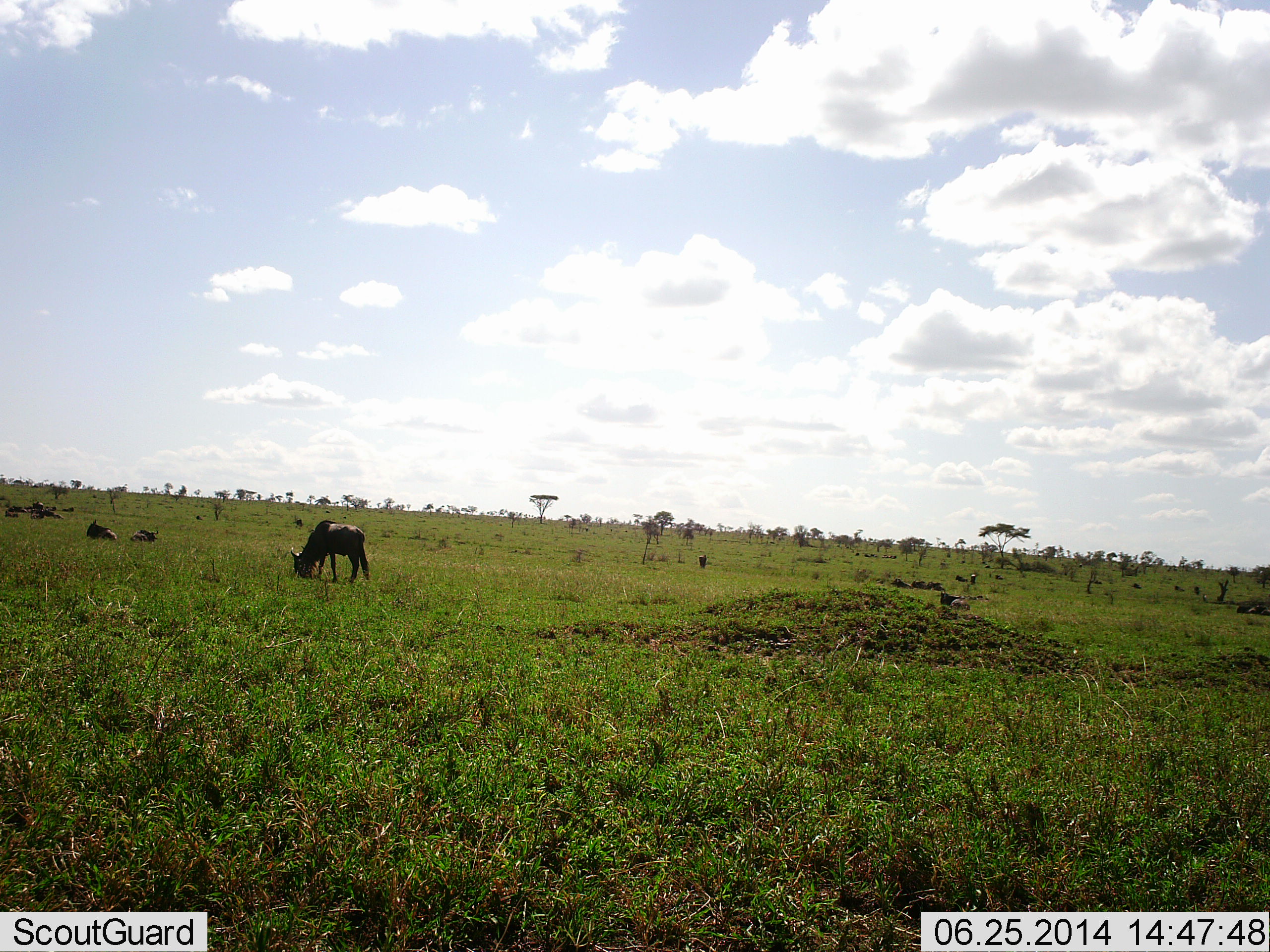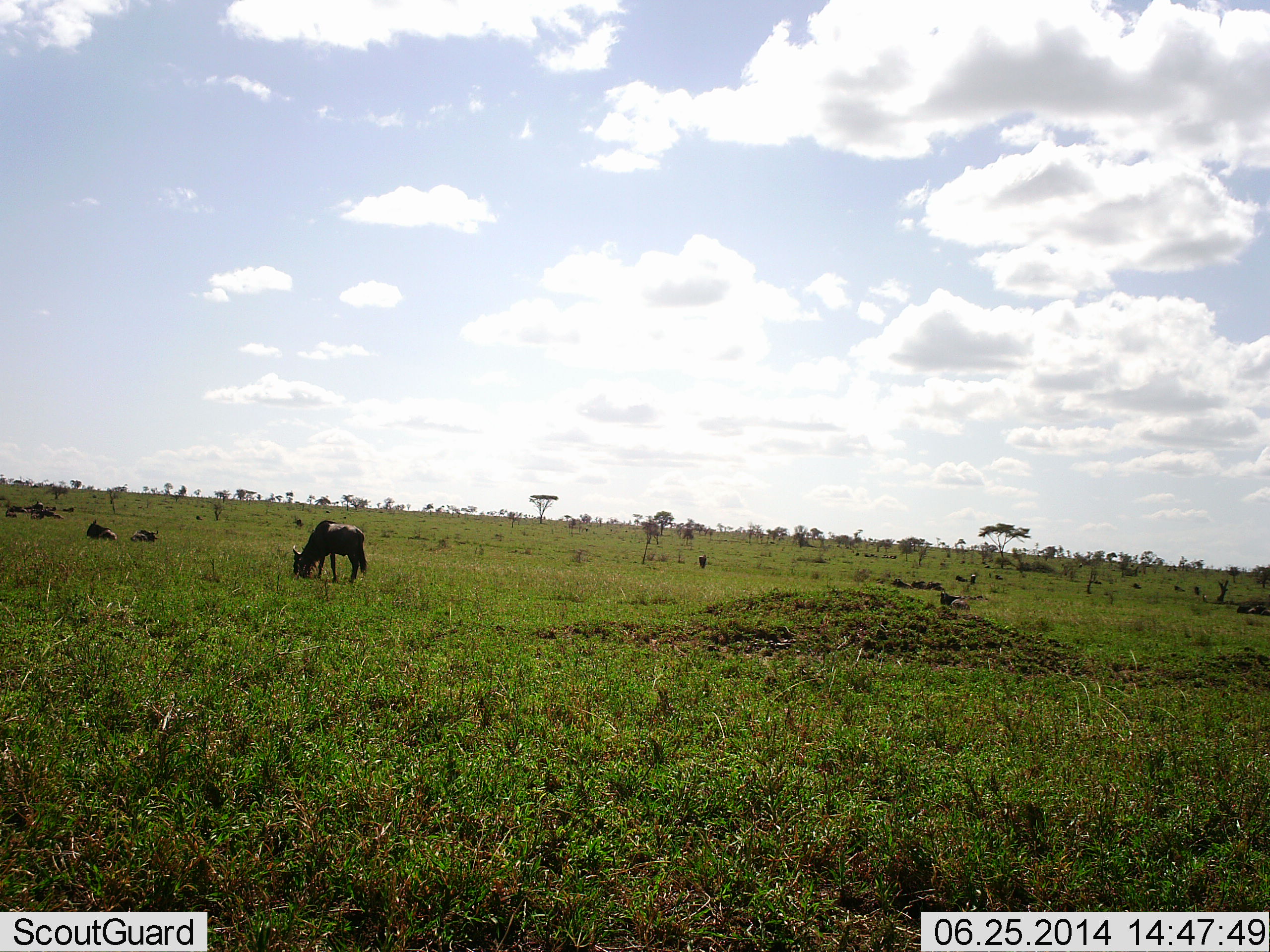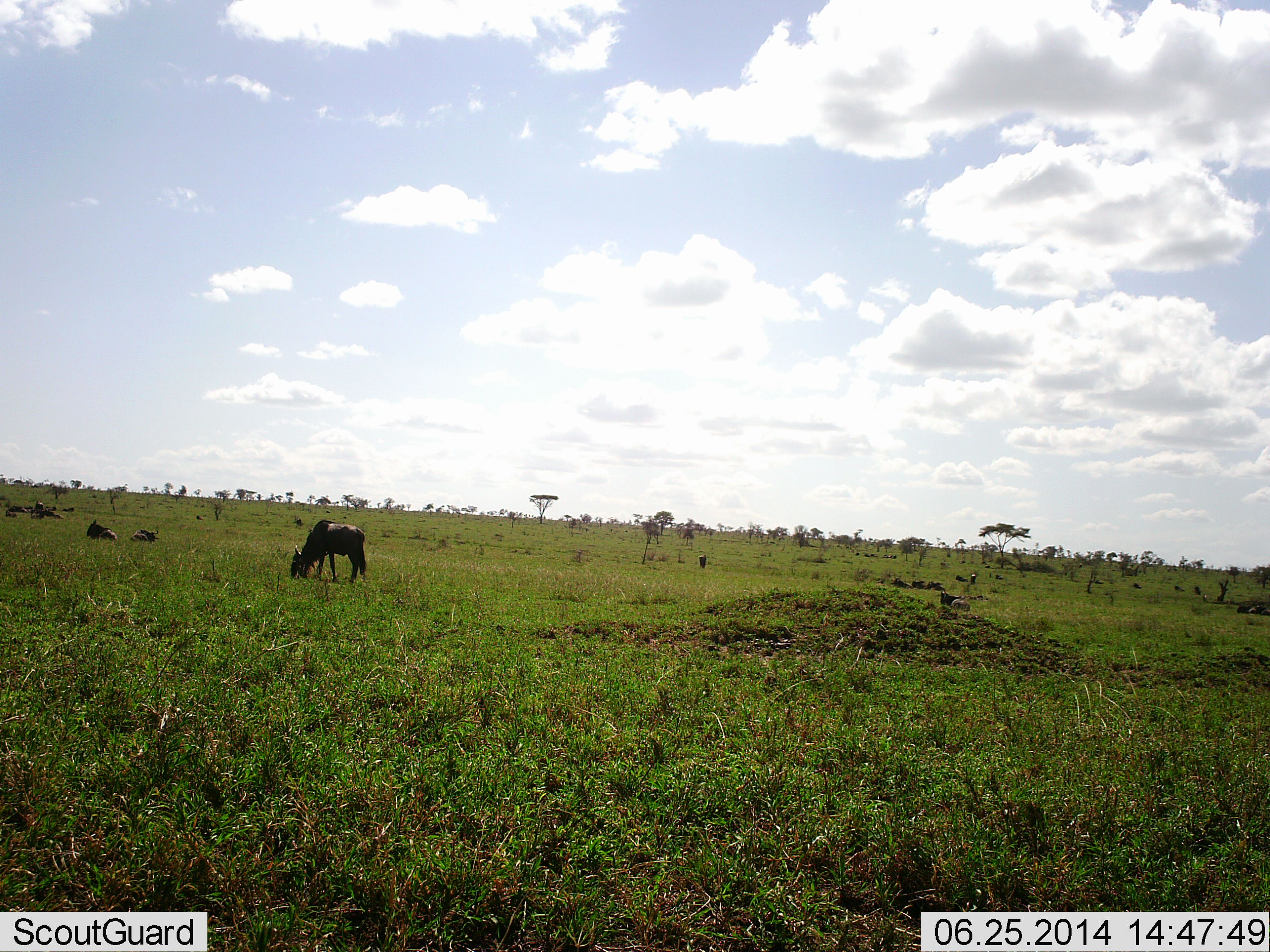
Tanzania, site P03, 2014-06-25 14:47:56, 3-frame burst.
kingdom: Animalia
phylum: Chordata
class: Mammalia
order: Artiodactyla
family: Bovidae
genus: Connochaetes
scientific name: Connochaetes taurinus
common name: blue wildebeest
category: wildebeest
Wildebeest (blue wildebeest) (Connochaetes taurinus), count 3. Behavior (volunteer vote fractions): standing 27%, resting 57%, moving 5%, interacting 2%. Young present (vote fraction): 0%. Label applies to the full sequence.